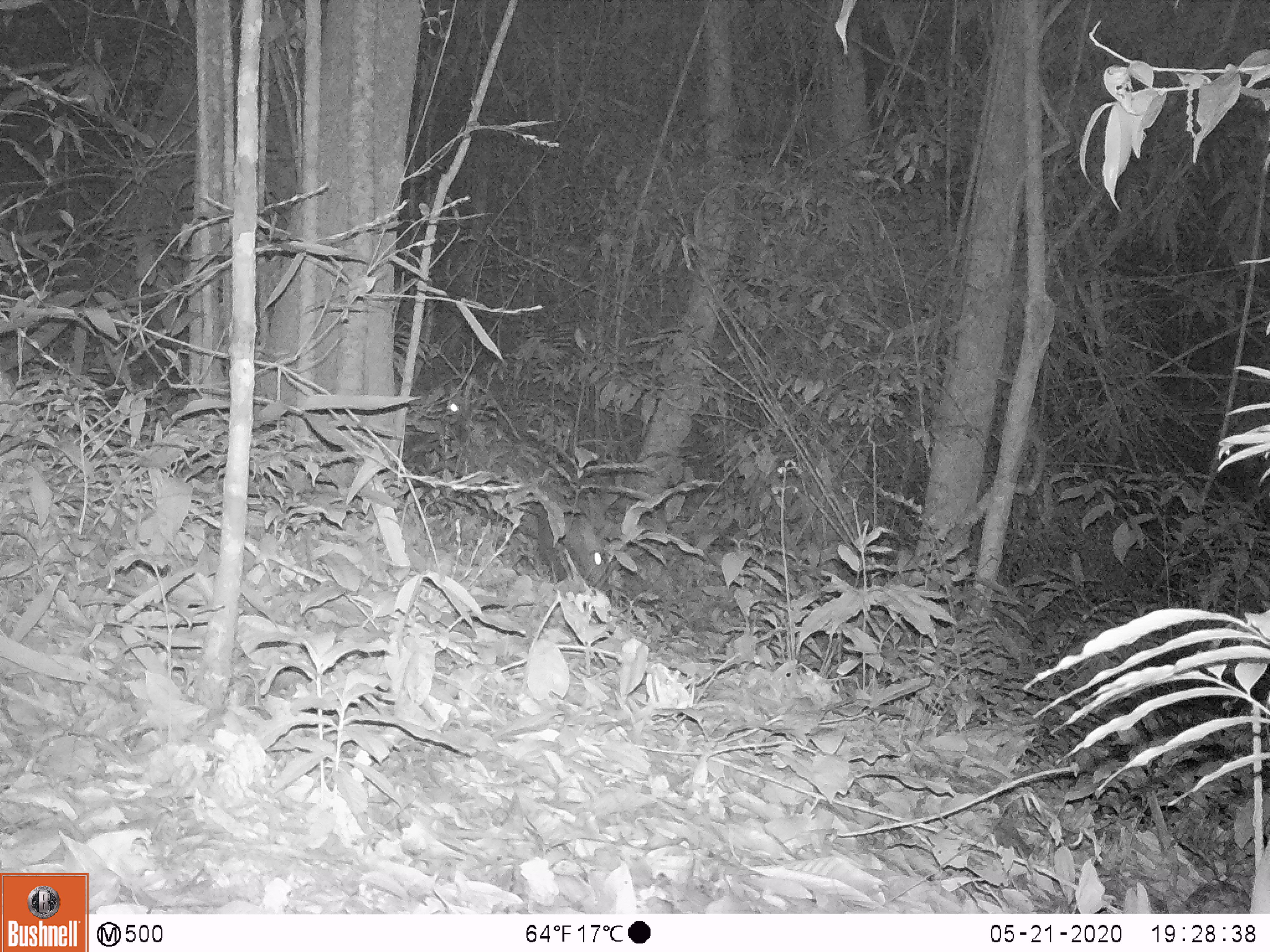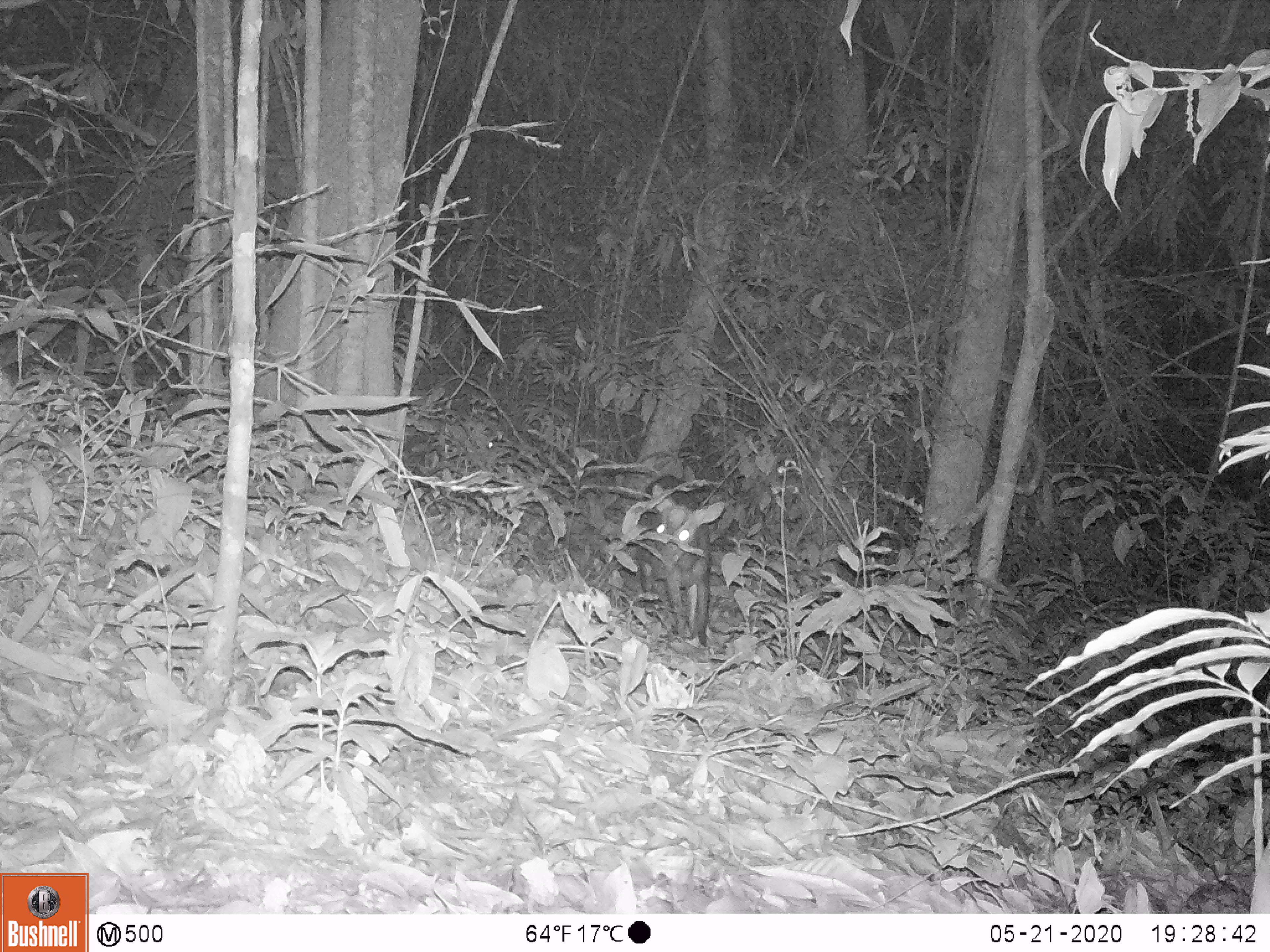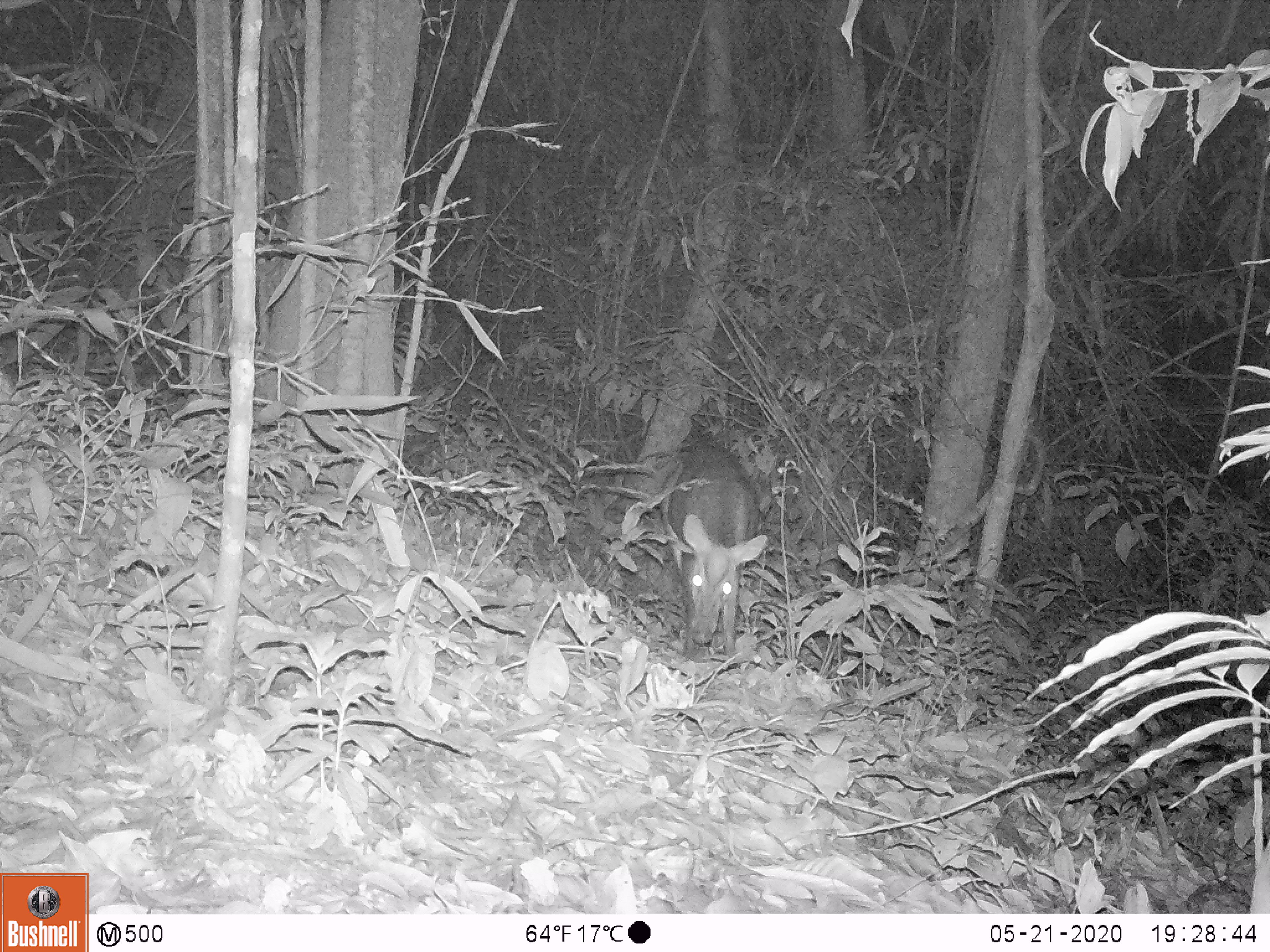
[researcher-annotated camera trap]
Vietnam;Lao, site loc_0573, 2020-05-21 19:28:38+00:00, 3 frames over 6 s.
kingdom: Animalia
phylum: Chordata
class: Mammalia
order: Artiodactyla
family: Cervidae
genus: Muntiacus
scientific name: Muntiacus rooseveltorum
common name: roosevelt's muntjac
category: roosevelts muntjac group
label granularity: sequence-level